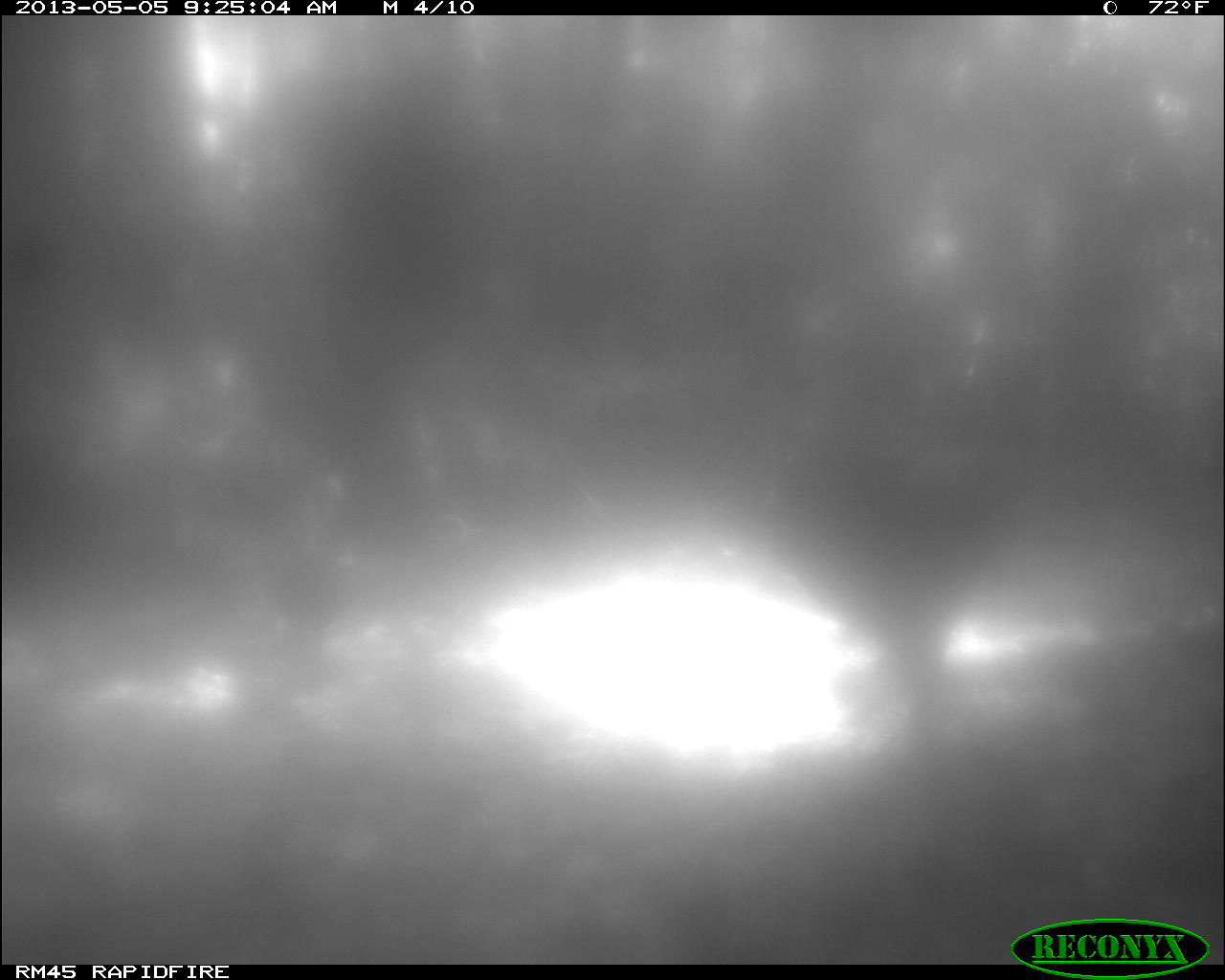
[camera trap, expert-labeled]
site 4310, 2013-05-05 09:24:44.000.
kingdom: Animalia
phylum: Chordata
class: Aves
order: Galliformes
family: Phasianidae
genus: Meleagris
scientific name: Meleagris ocellata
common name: ocellated turkey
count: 2